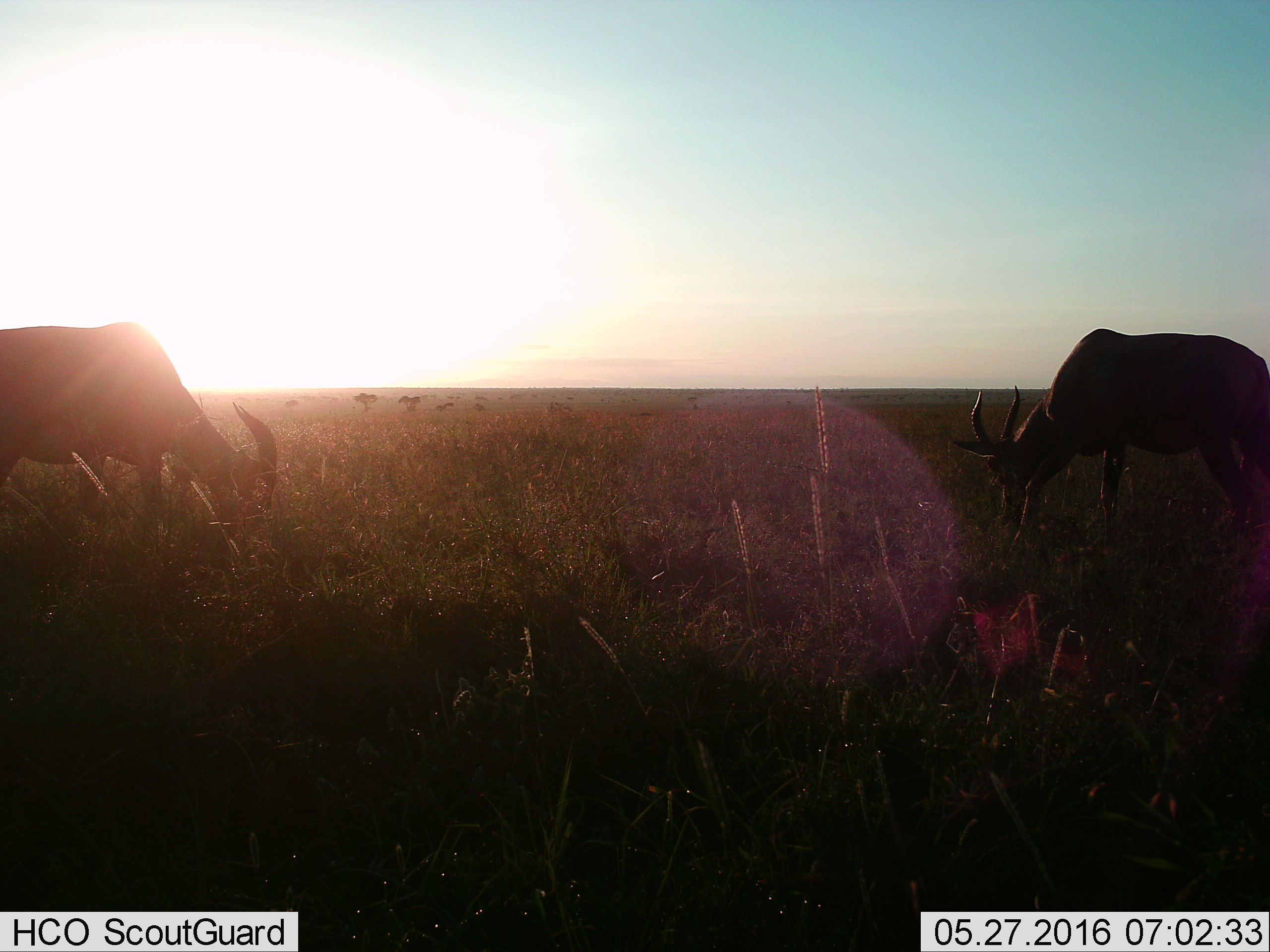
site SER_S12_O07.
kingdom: Animalia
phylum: Chordata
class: Mammalia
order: Artiodactyla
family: Bovidae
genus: Damaliscus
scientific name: Damaliscus lunatus jimela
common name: topi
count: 2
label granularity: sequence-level